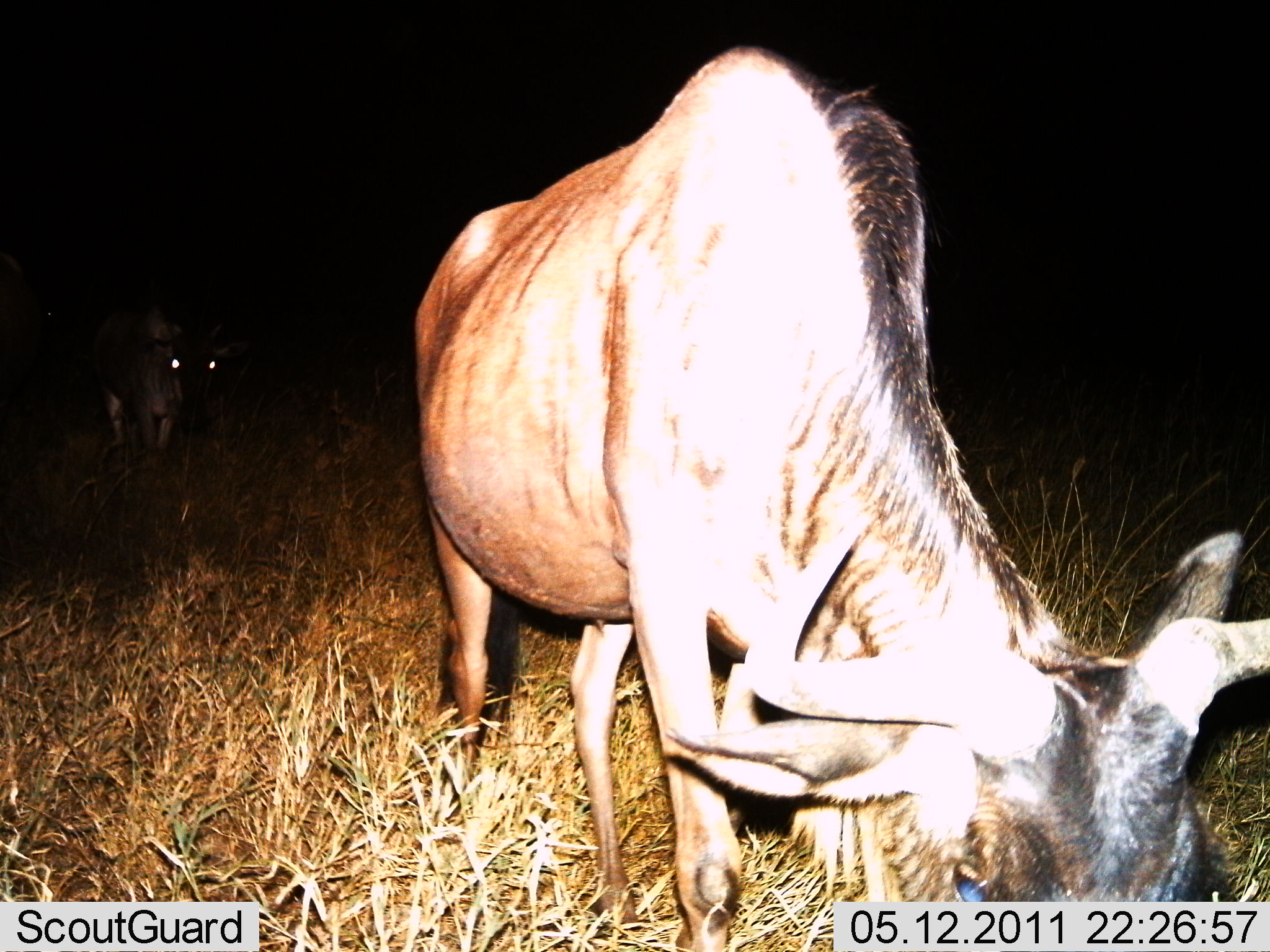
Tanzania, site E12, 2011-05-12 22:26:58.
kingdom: Animalia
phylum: Chordata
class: Mammalia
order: Artiodactyla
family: Bovidae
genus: Connochaetes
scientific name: Connochaetes taurinus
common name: blue wildebeest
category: wildebeest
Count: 2.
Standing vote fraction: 50%.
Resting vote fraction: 0%.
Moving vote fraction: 36%.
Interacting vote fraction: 0%.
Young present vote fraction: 0%.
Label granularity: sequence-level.